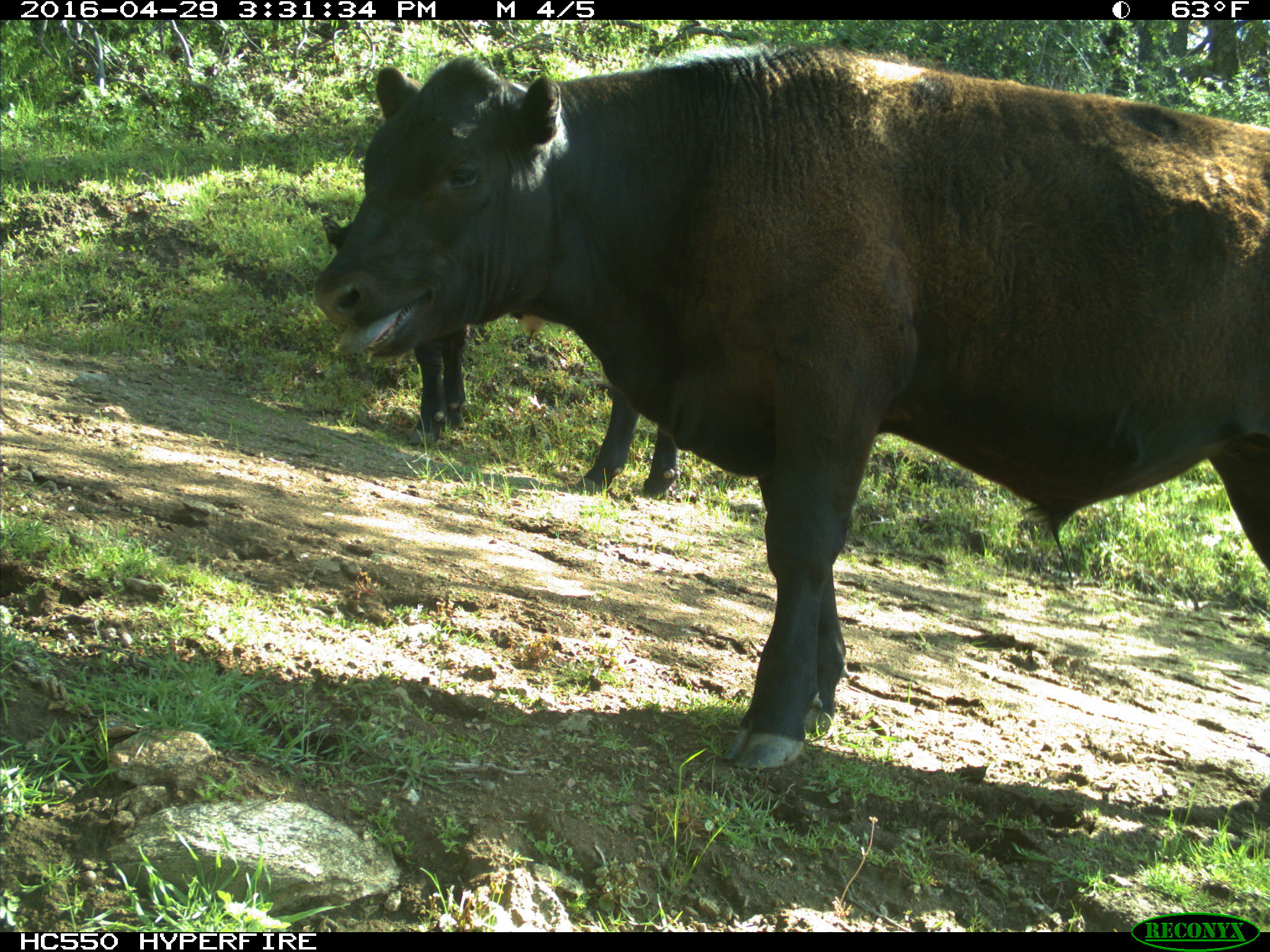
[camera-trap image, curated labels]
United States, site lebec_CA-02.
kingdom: Animalia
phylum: Chordata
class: Mammalia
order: Artiodactyla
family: Bovidae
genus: Bos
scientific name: Bos taurus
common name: domestic cow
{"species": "Bos taurus (domestic cow)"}